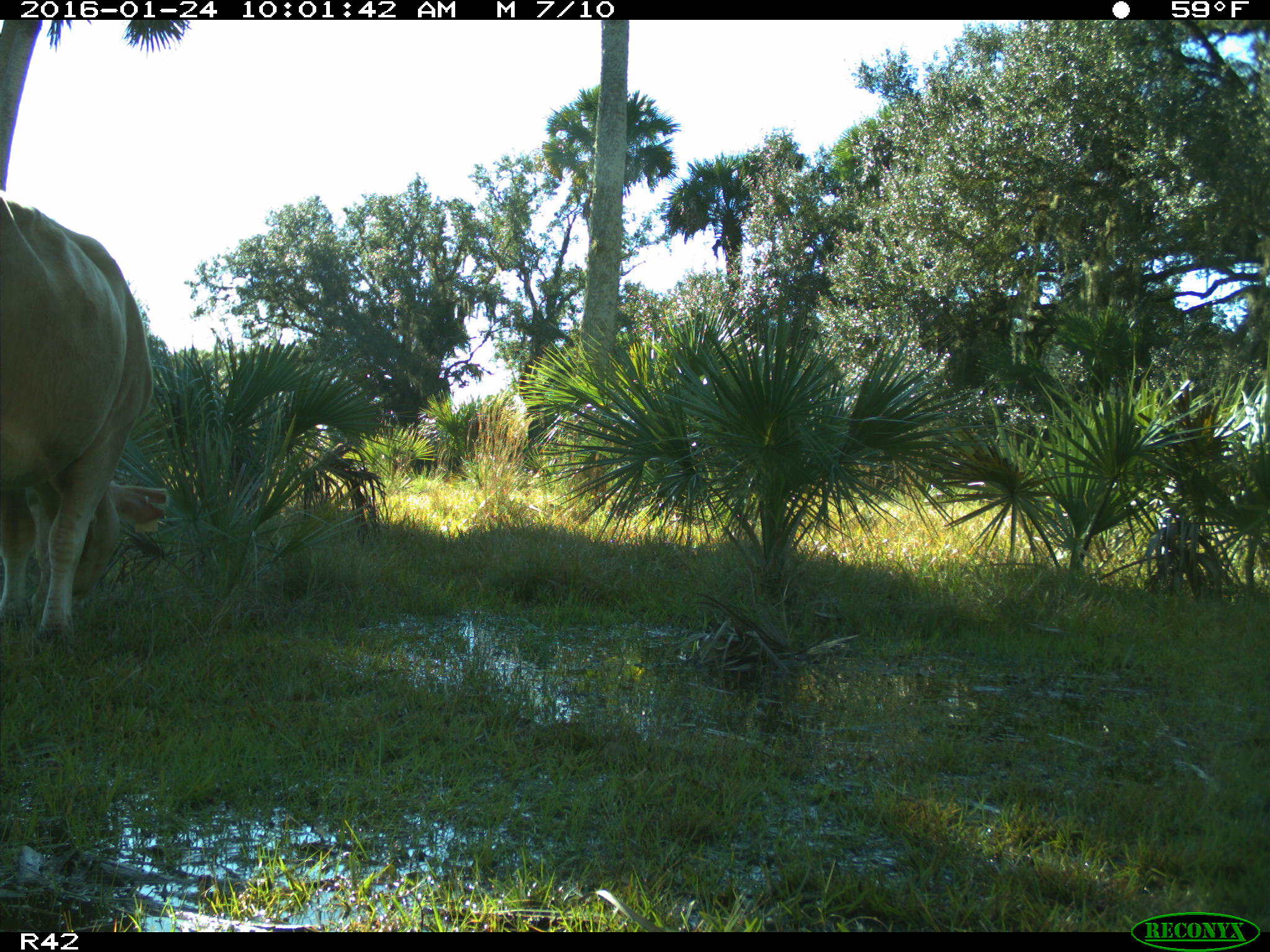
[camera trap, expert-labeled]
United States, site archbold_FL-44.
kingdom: Animalia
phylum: Chordata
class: Mammalia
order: Artiodactyla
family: Bovidae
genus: Bos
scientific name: Bos taurus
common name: domestic cow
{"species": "Bos taurus (domestic cow)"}